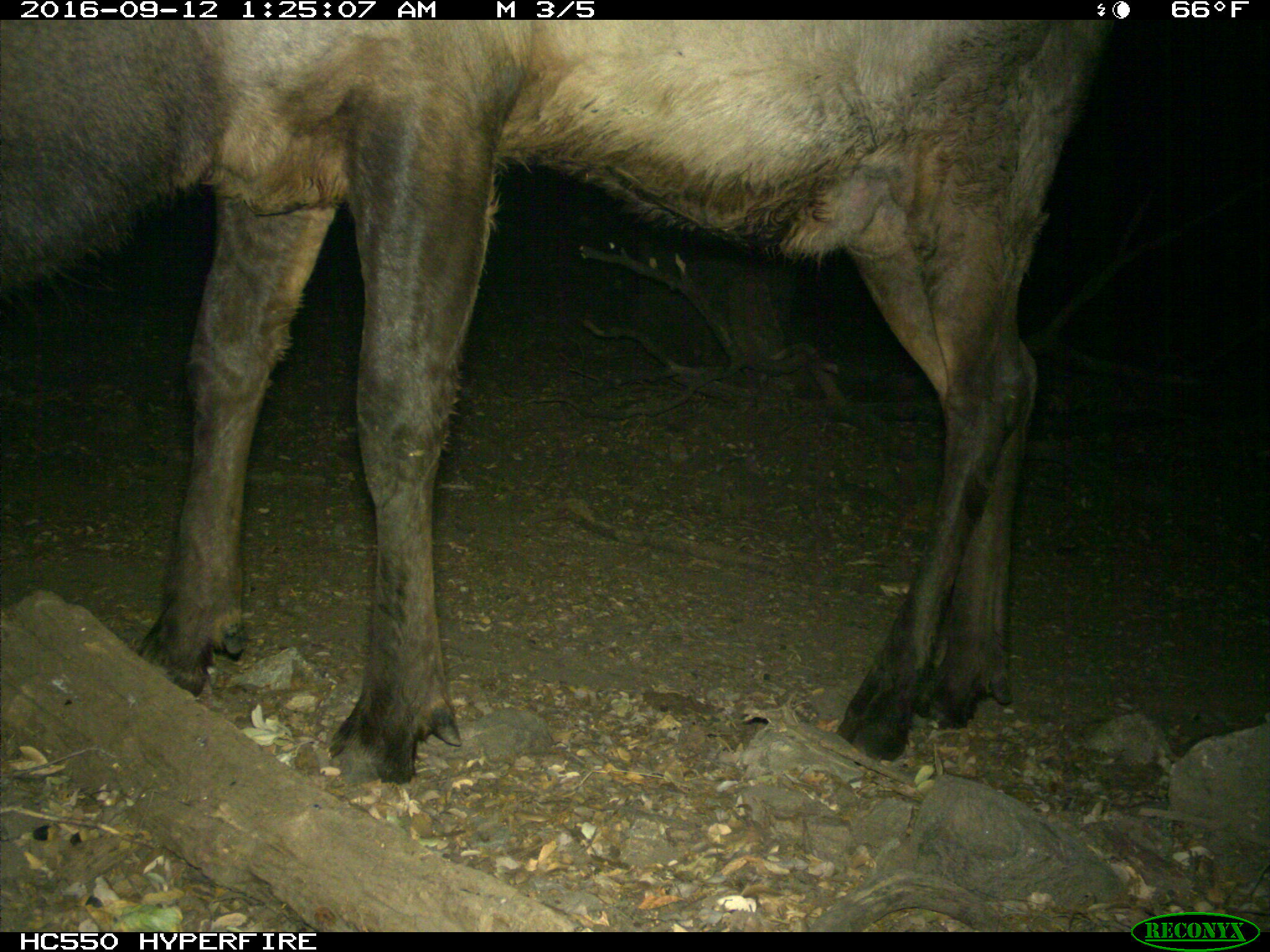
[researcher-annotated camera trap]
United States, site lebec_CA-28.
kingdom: Animalia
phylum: Chordata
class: Mammalia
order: Artiodactyla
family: Cervidae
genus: Cervus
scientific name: Cervus canadensis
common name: elk